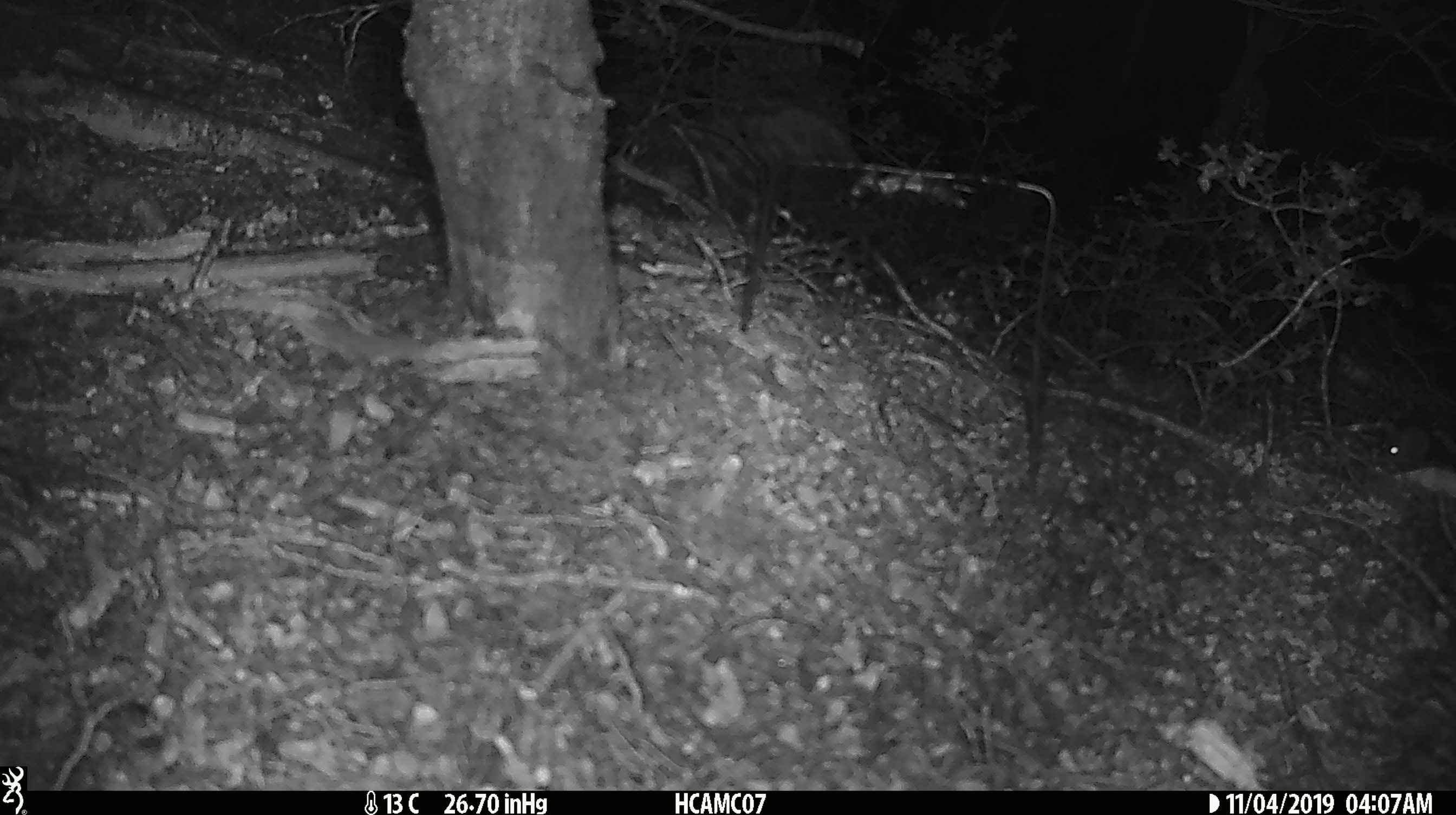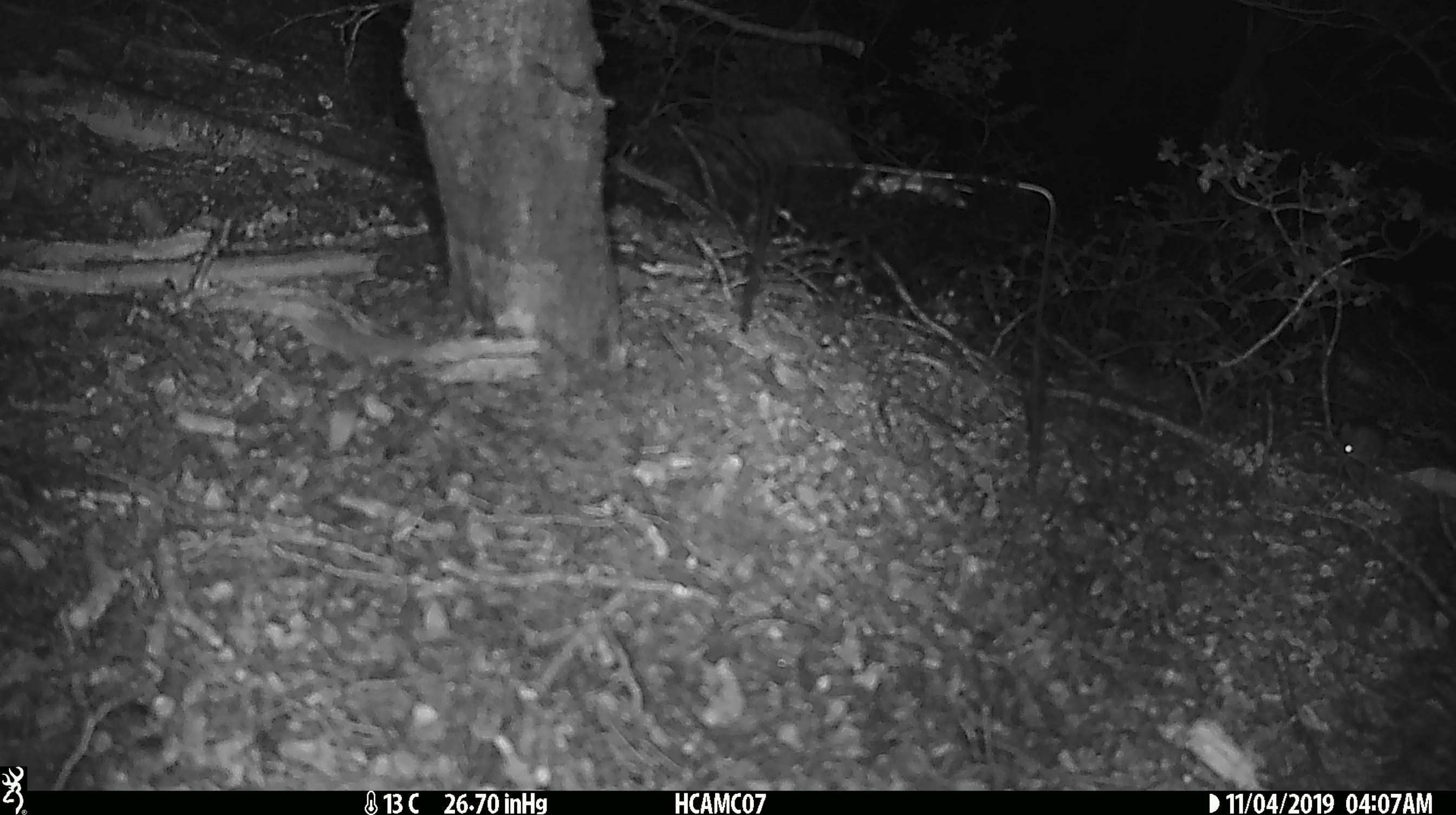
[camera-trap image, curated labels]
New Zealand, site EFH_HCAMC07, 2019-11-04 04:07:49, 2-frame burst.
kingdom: Animalia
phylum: Chordata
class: Mammalia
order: Rodentia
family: Muridae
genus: Mus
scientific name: Mus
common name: mouse